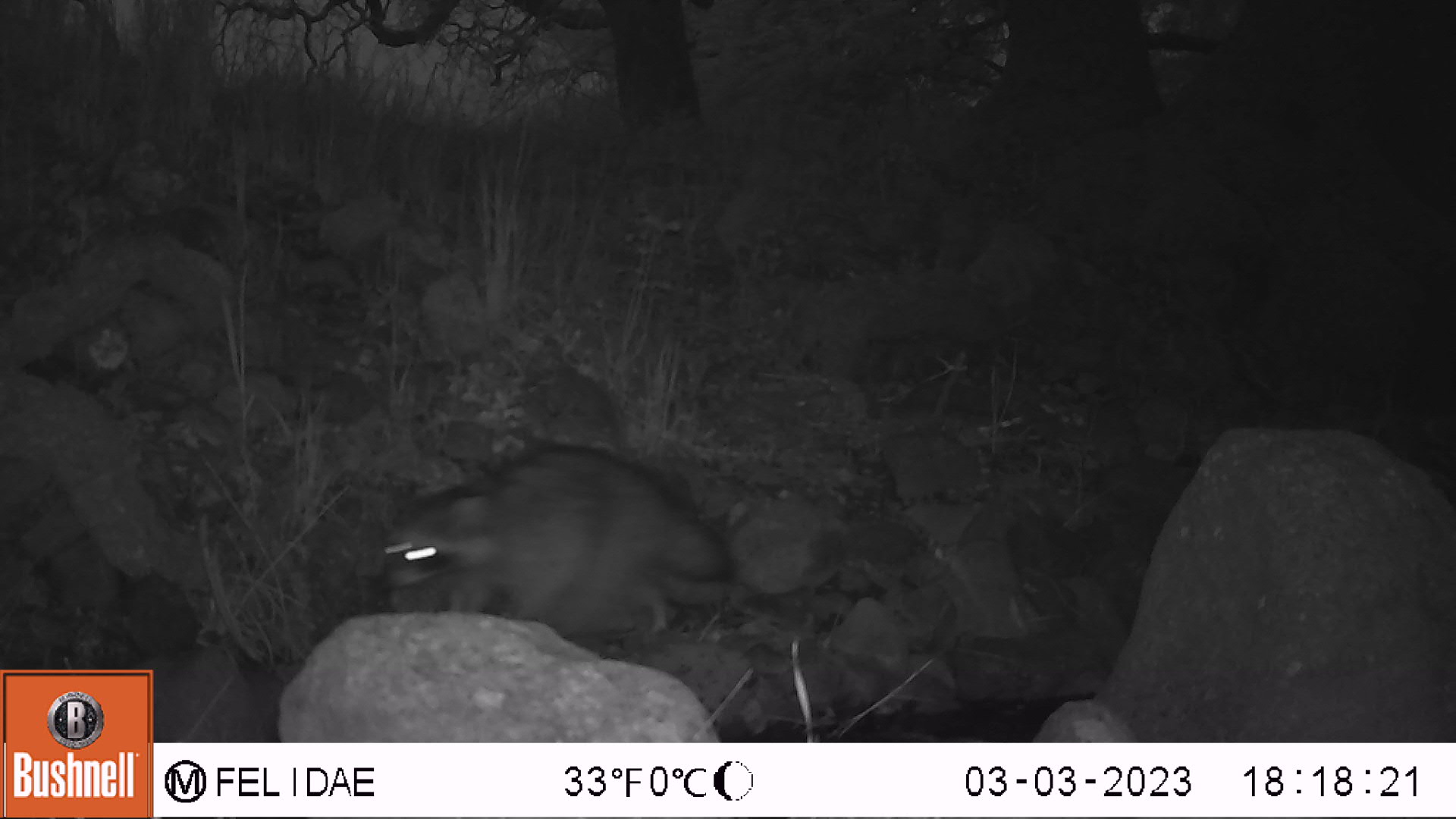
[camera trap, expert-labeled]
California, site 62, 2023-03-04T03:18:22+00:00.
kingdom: Animalia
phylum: Chordata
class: Mammalia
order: Carnivora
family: Procyonidae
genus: Procyon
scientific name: Procyon lotor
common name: raccoon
Raccoon (Procyon lotor).